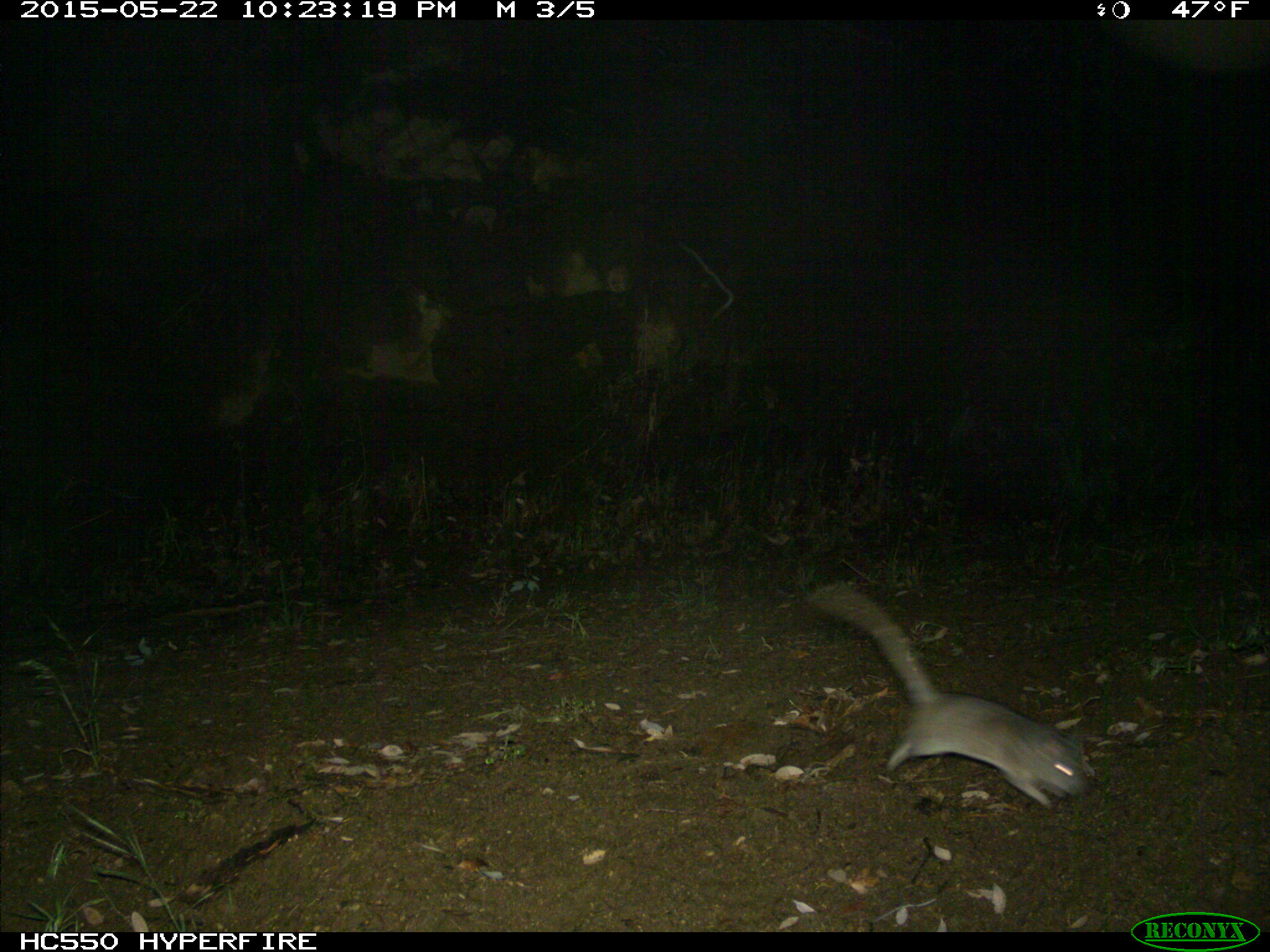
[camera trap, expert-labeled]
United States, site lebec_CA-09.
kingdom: Animalia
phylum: Chordata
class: Mammalia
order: Rodentia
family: Cricetidae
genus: Neotoma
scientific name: Neotoma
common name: pack rat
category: unidentified pack rat